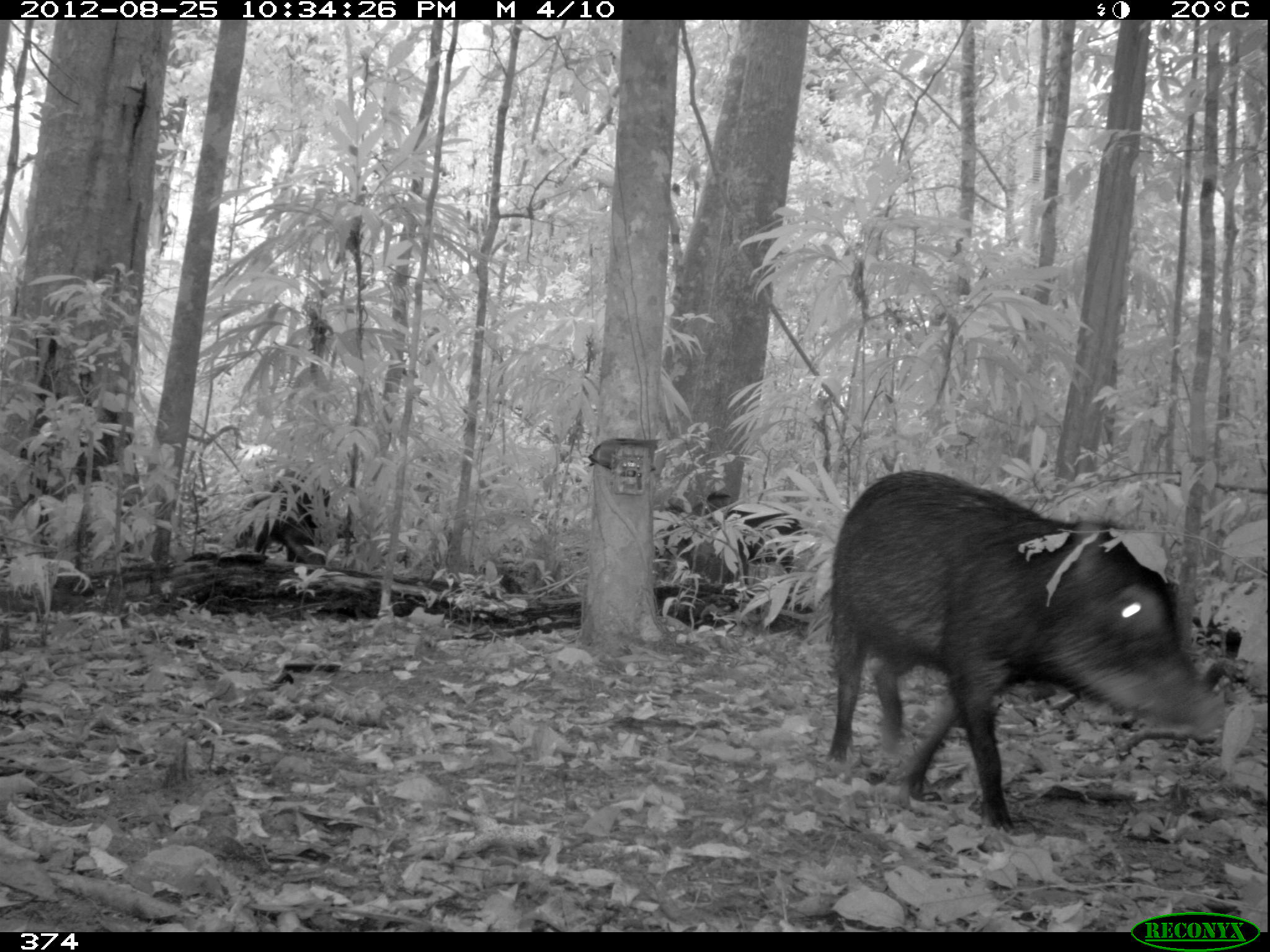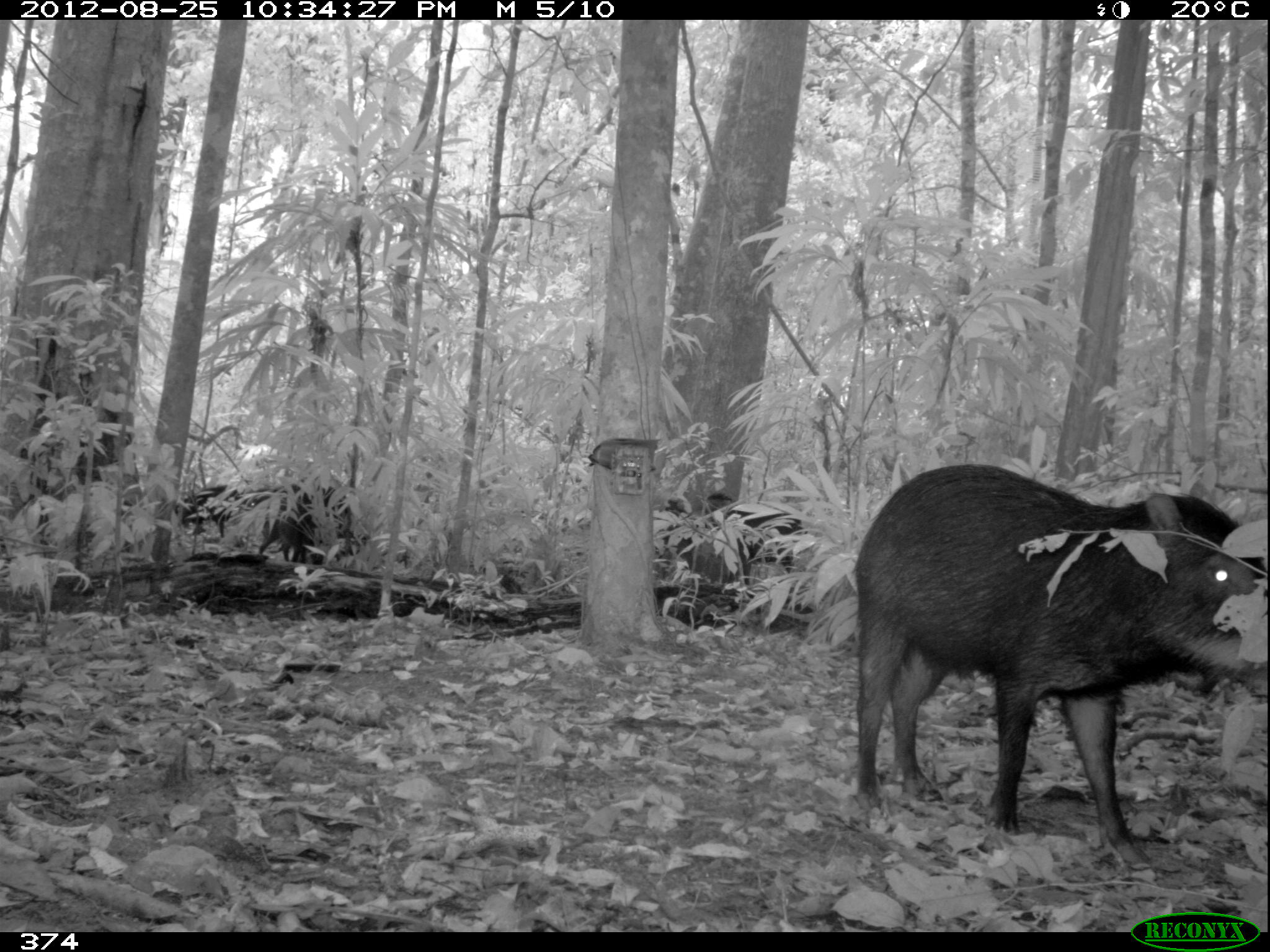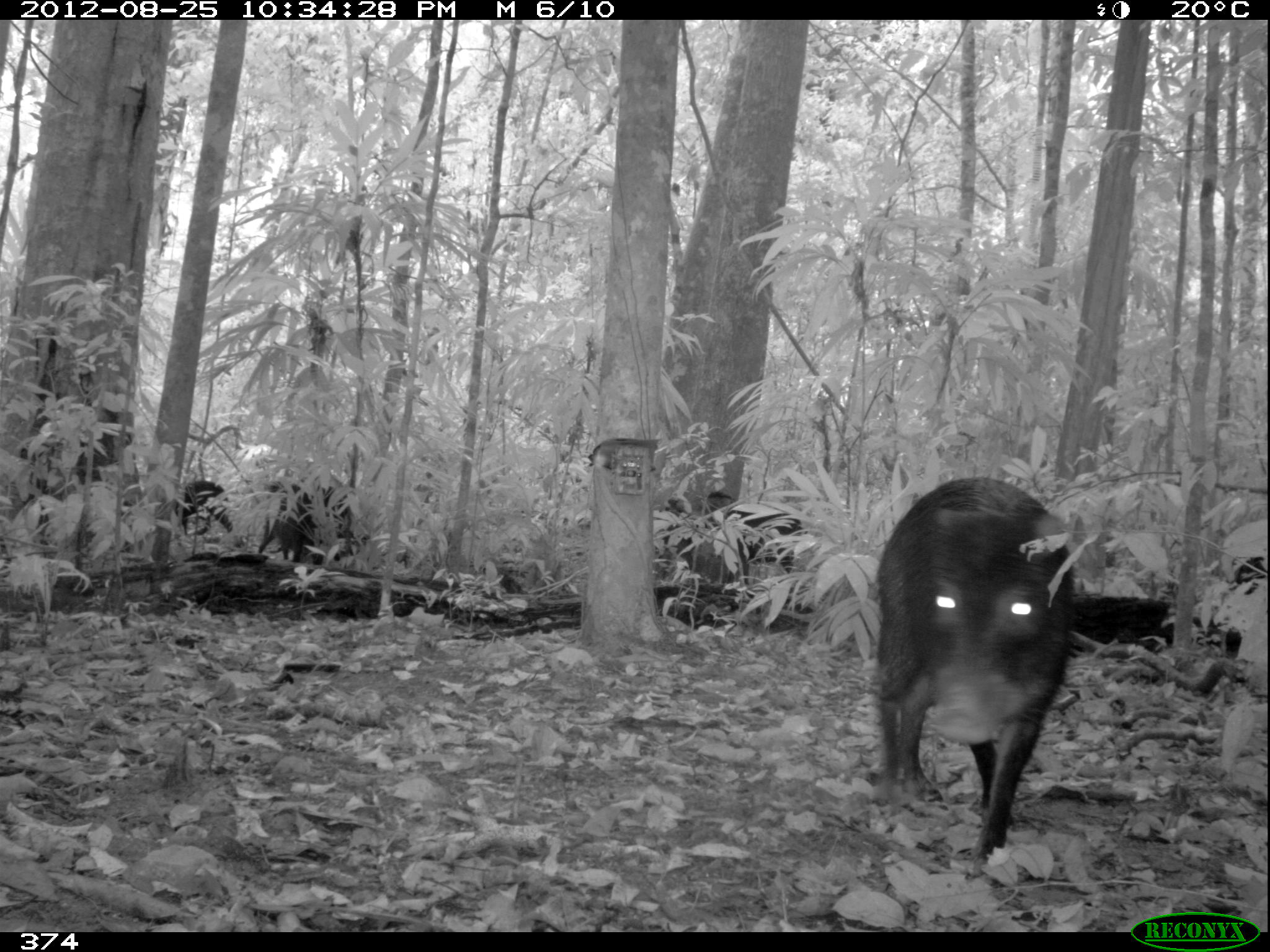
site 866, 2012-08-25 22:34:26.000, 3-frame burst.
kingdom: Animalia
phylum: Chordata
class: Mammalia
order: Artiodactyla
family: Tayassuidae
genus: Tayassu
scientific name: Tayassu pecari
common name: white-lipped peccary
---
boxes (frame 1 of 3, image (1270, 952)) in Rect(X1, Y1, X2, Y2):
tayassu pecari: Rect(823, 468, 1225, 835); Rect(654, 491, 808, 584); Rect(234, 491, 328, 564); Rect(270, 480, 343, 540)